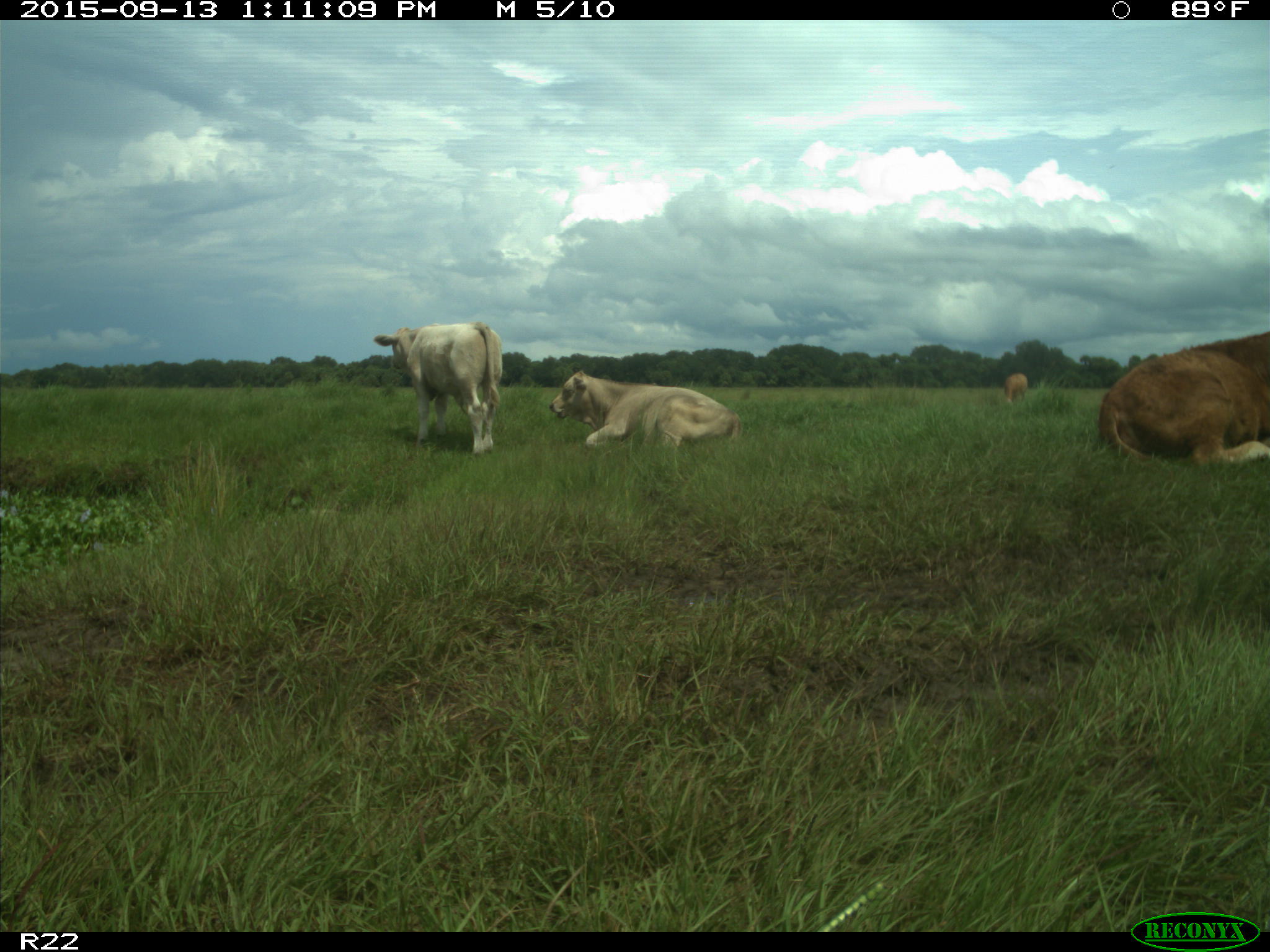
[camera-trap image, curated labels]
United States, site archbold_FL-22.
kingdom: Animalia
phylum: Chordata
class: Mammalia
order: Artiodactyla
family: Bovidae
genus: Bos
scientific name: Bos taurus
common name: domestic cow